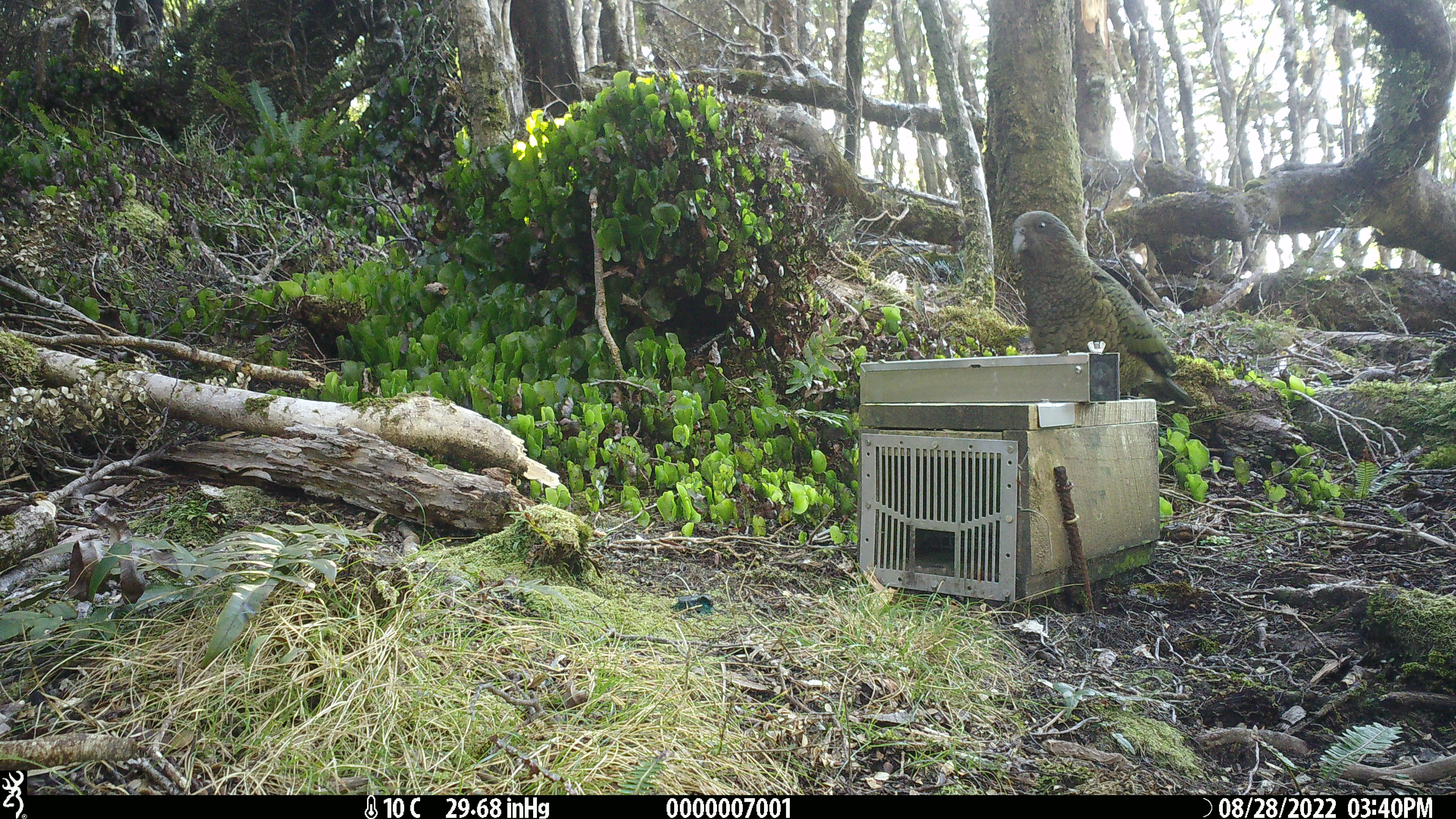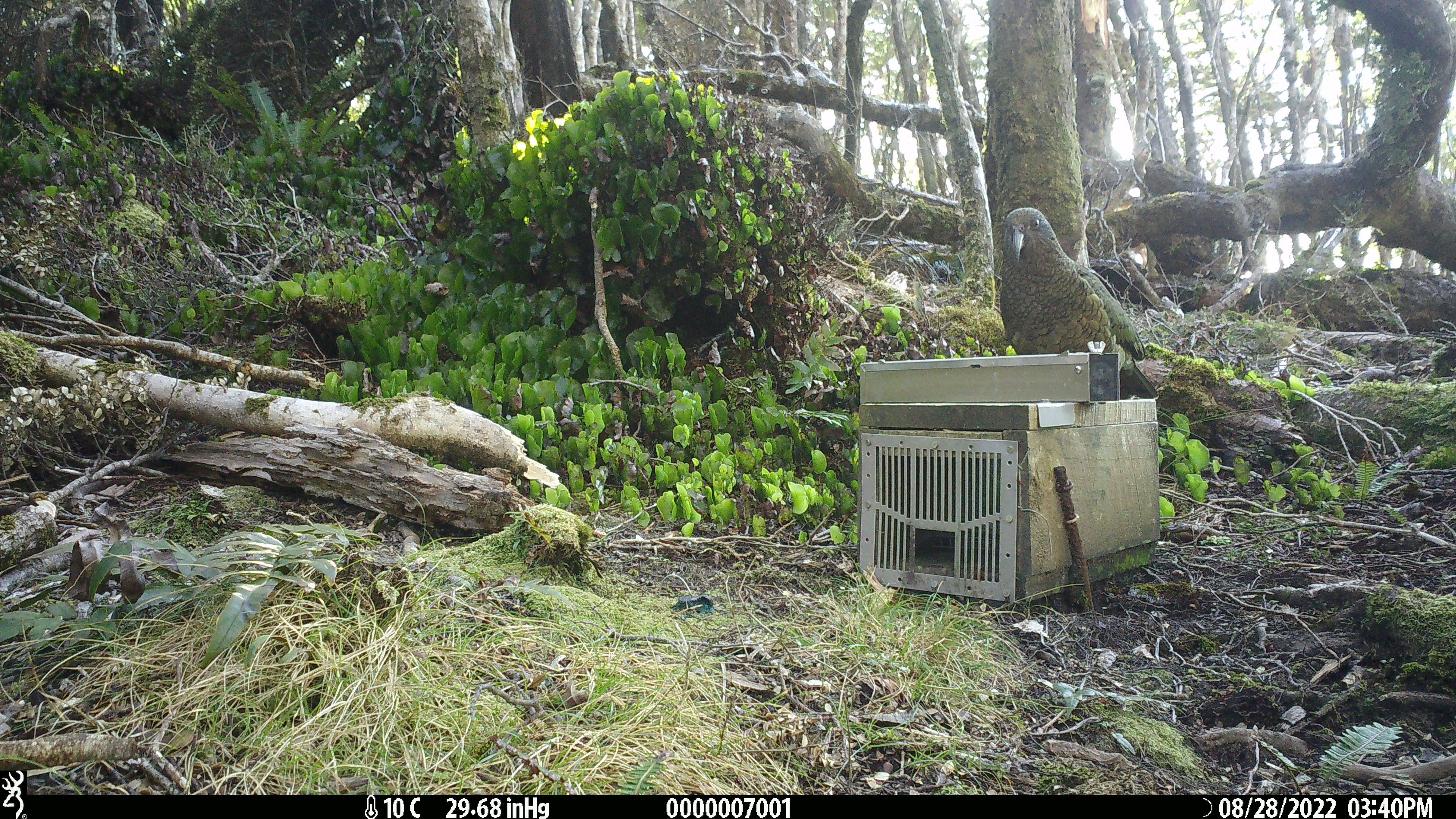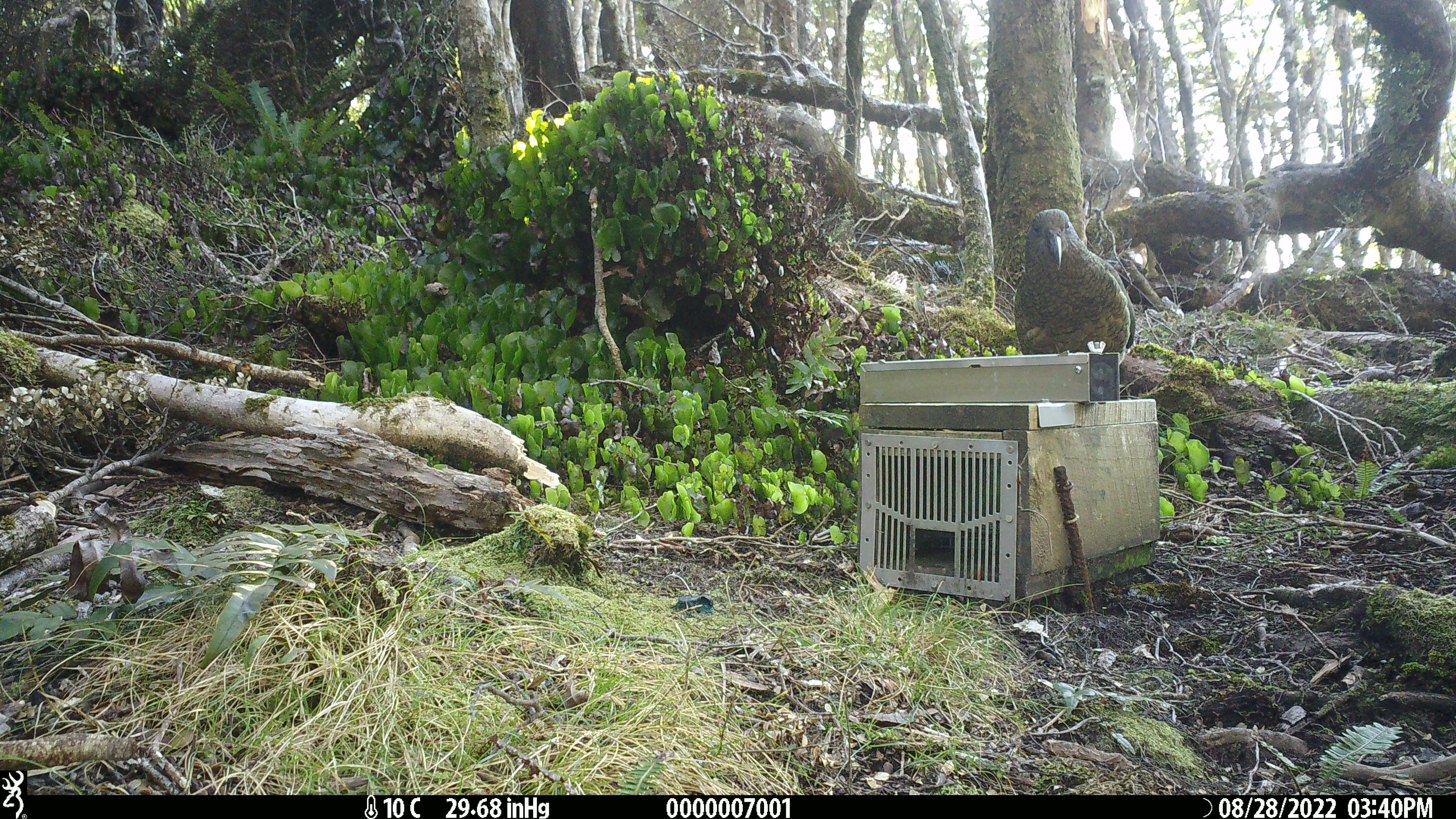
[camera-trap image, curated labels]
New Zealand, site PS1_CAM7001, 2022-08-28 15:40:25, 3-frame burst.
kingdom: Animalia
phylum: Chordata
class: Aves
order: Psittaciformes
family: Strigopidae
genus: Nestor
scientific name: Nestor notabilis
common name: kea